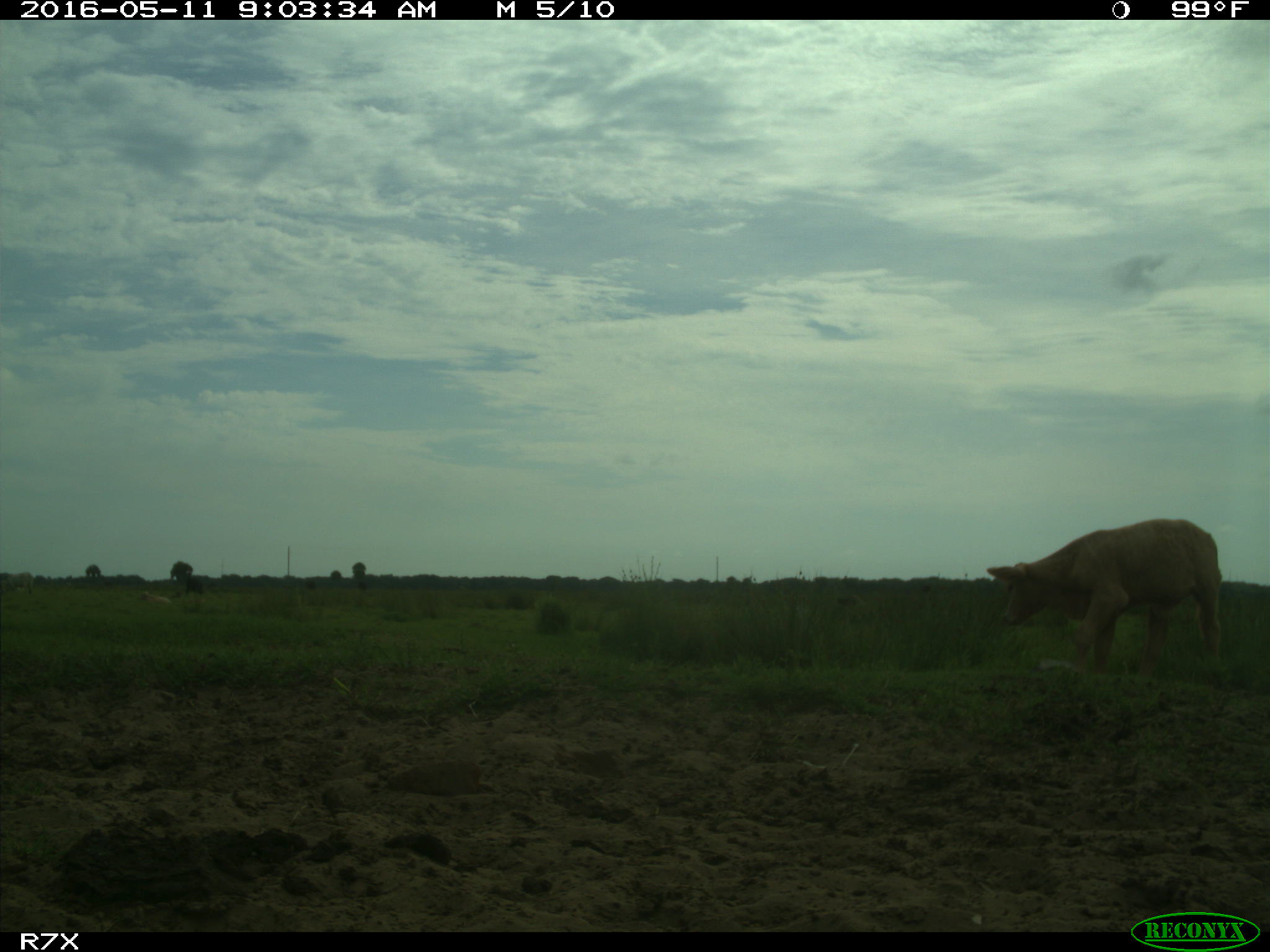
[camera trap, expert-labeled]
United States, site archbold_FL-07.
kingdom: Animalia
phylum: Chordata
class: Mammalia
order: Artiodactyla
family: Bovidae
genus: Bos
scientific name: Bos taurus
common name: domestic cow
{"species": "Bos taurus (domestic cow)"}